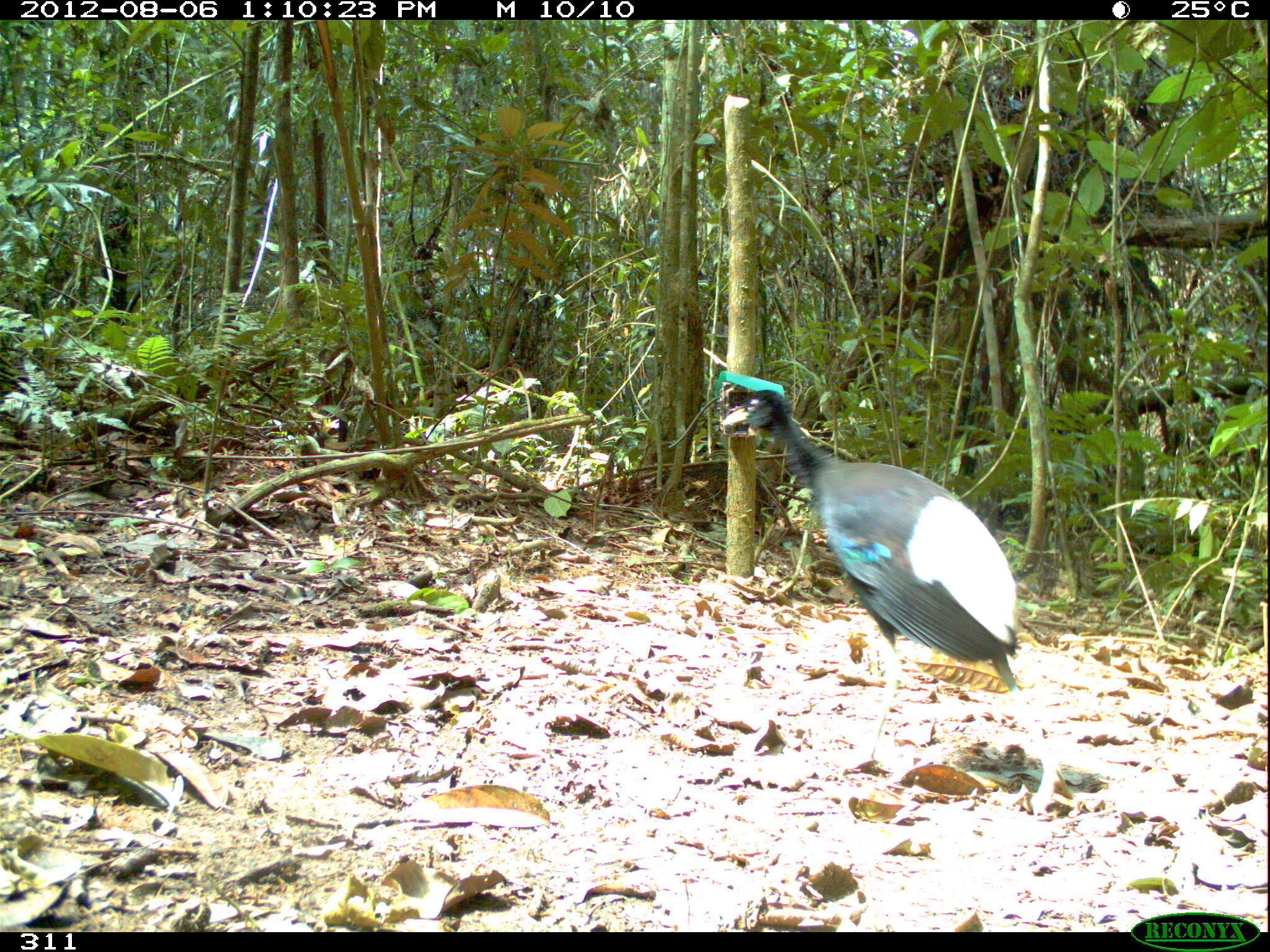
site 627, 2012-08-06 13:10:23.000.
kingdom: Animalia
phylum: Chordata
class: Aves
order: Gruiformes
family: Psophiidae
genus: Psophia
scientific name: Psophia leucoptera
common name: pale-winged trumpeter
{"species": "Psophia leucoptera (pale-winged trumpeter)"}